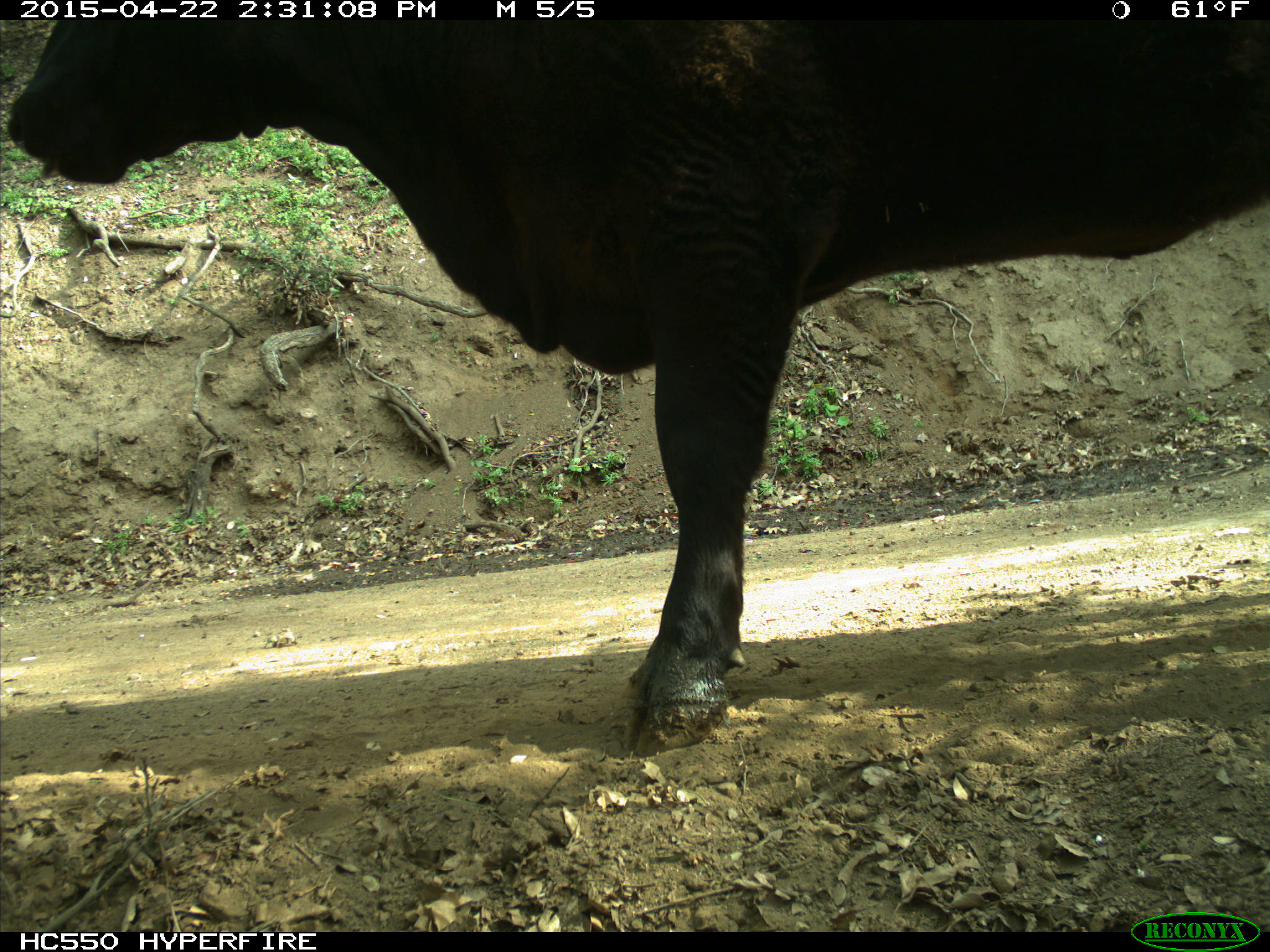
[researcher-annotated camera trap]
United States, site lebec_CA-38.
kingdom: Animalia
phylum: Chordata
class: Mammalia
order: Artiodactyla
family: Bovidae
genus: Bos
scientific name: Bos taurus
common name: domestic cow